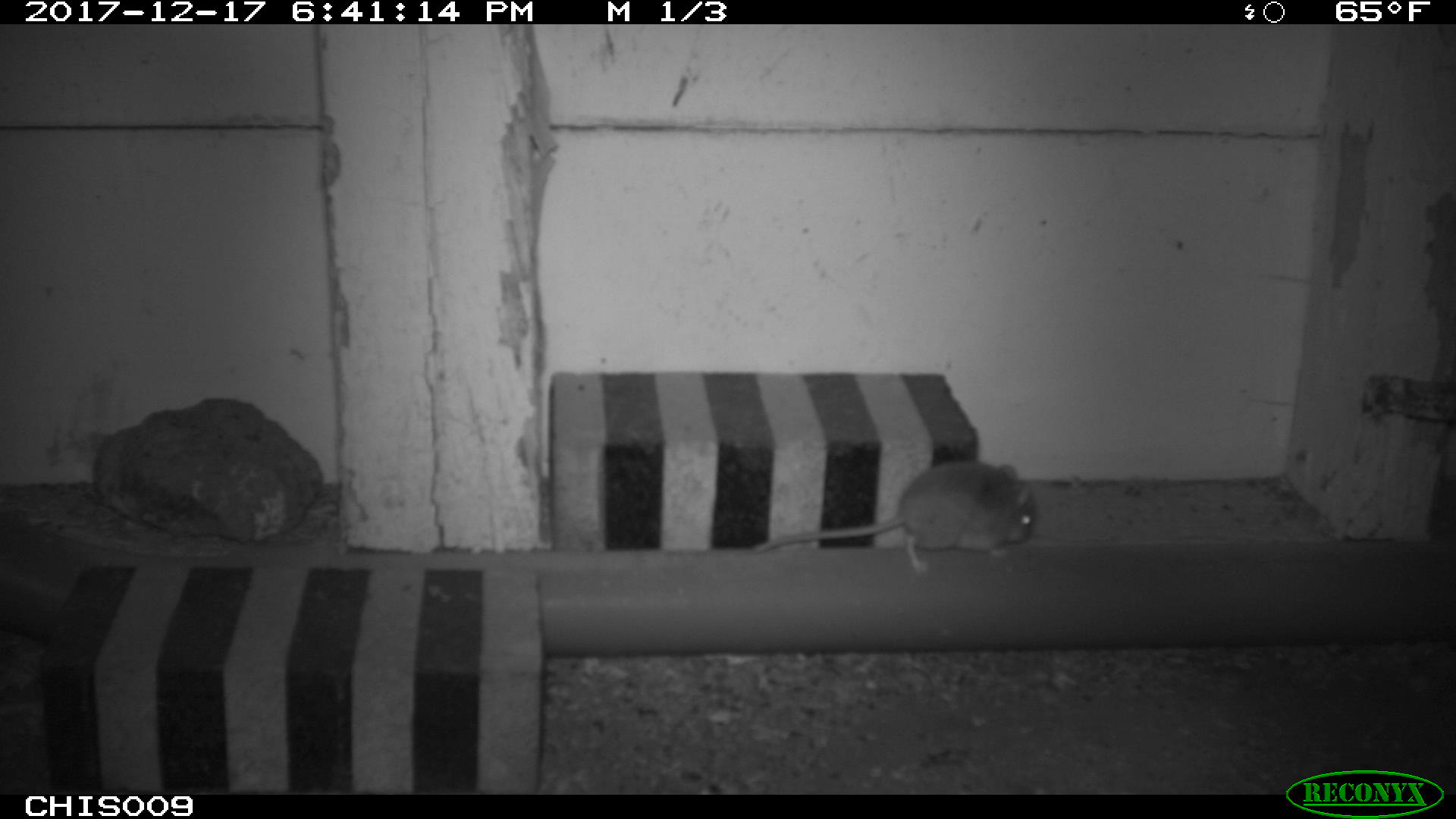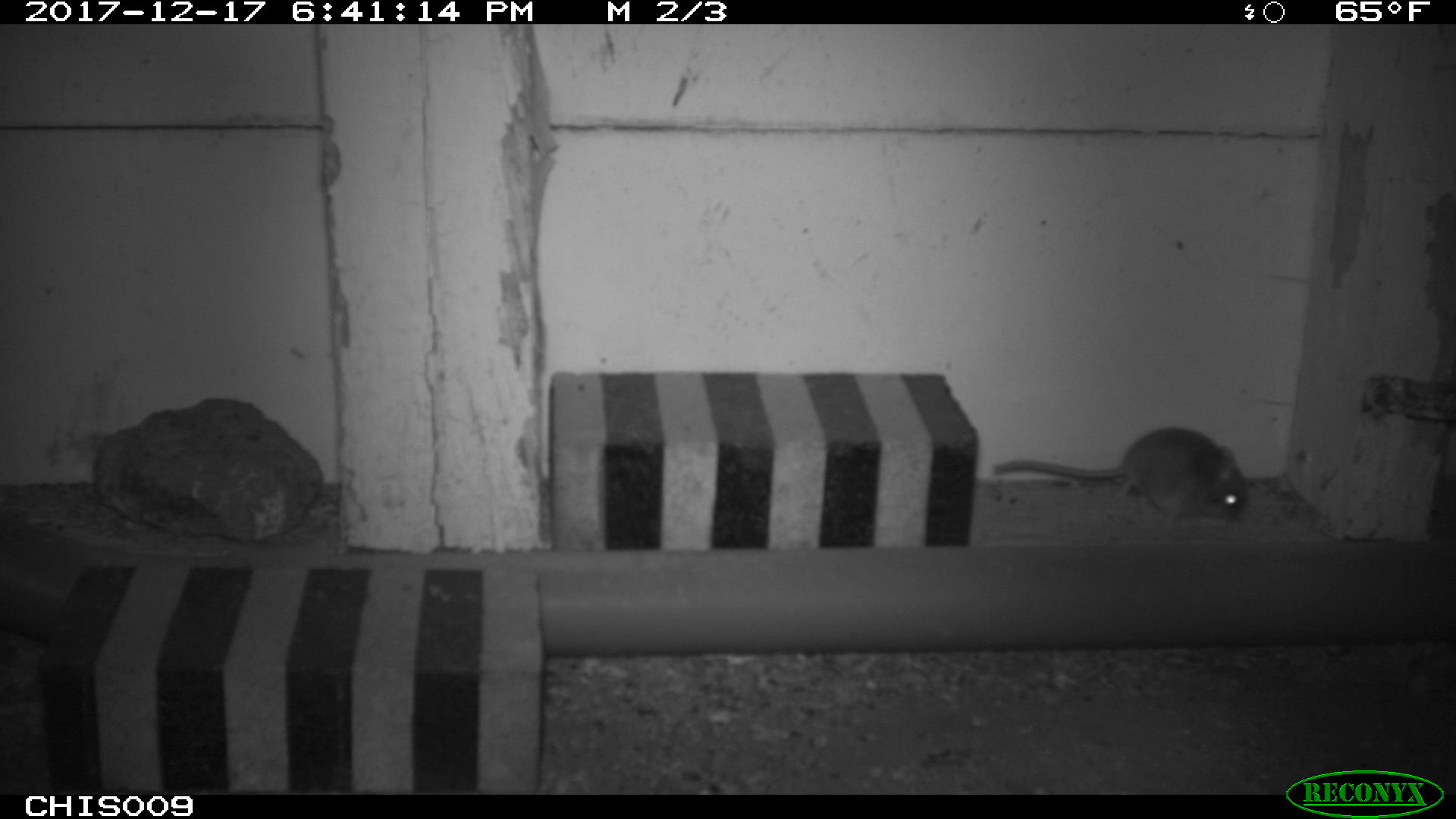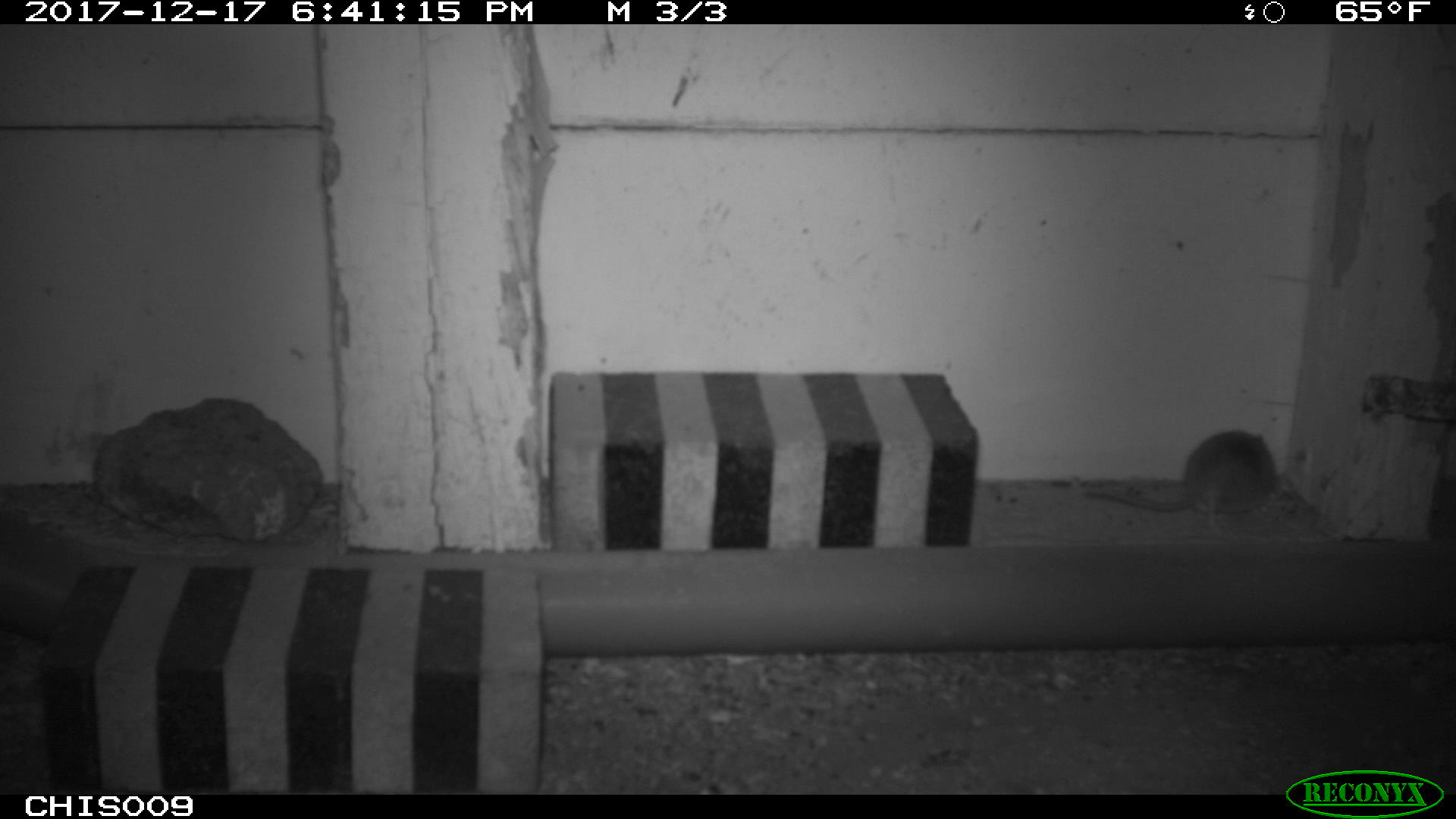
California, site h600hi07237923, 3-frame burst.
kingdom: Animalia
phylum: Chordata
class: Mammalia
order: Rodentia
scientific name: Rodentia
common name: rodent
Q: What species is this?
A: Rodent (Rodentia).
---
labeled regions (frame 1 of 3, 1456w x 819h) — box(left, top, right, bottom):
rodent: box(748, 461, 1036, 572)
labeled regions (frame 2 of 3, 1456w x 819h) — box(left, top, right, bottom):
rodent: box(993, 427, 1247, 525)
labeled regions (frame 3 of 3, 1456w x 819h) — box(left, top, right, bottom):
rodent: box(1087, 430, 1276, 513)